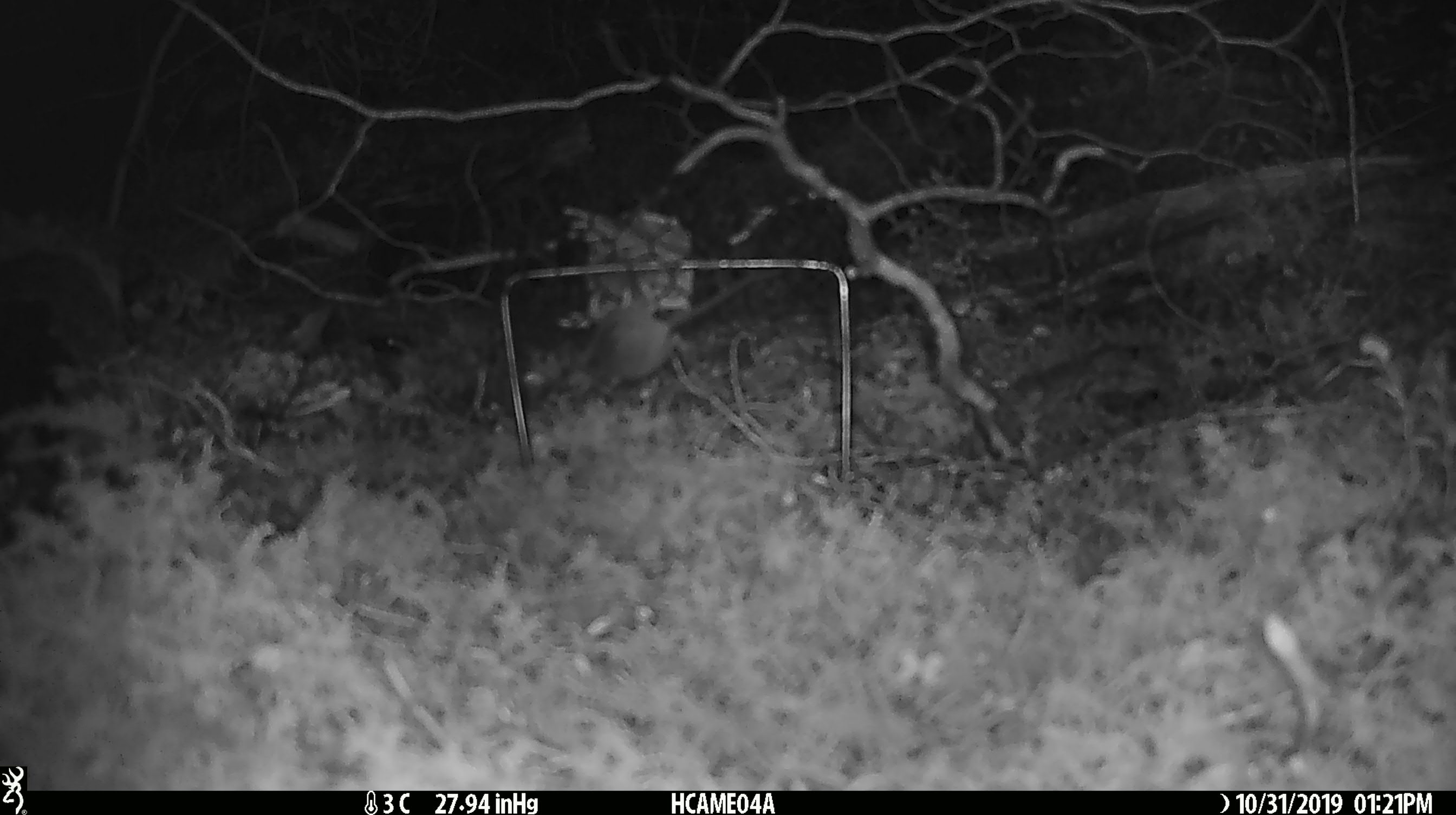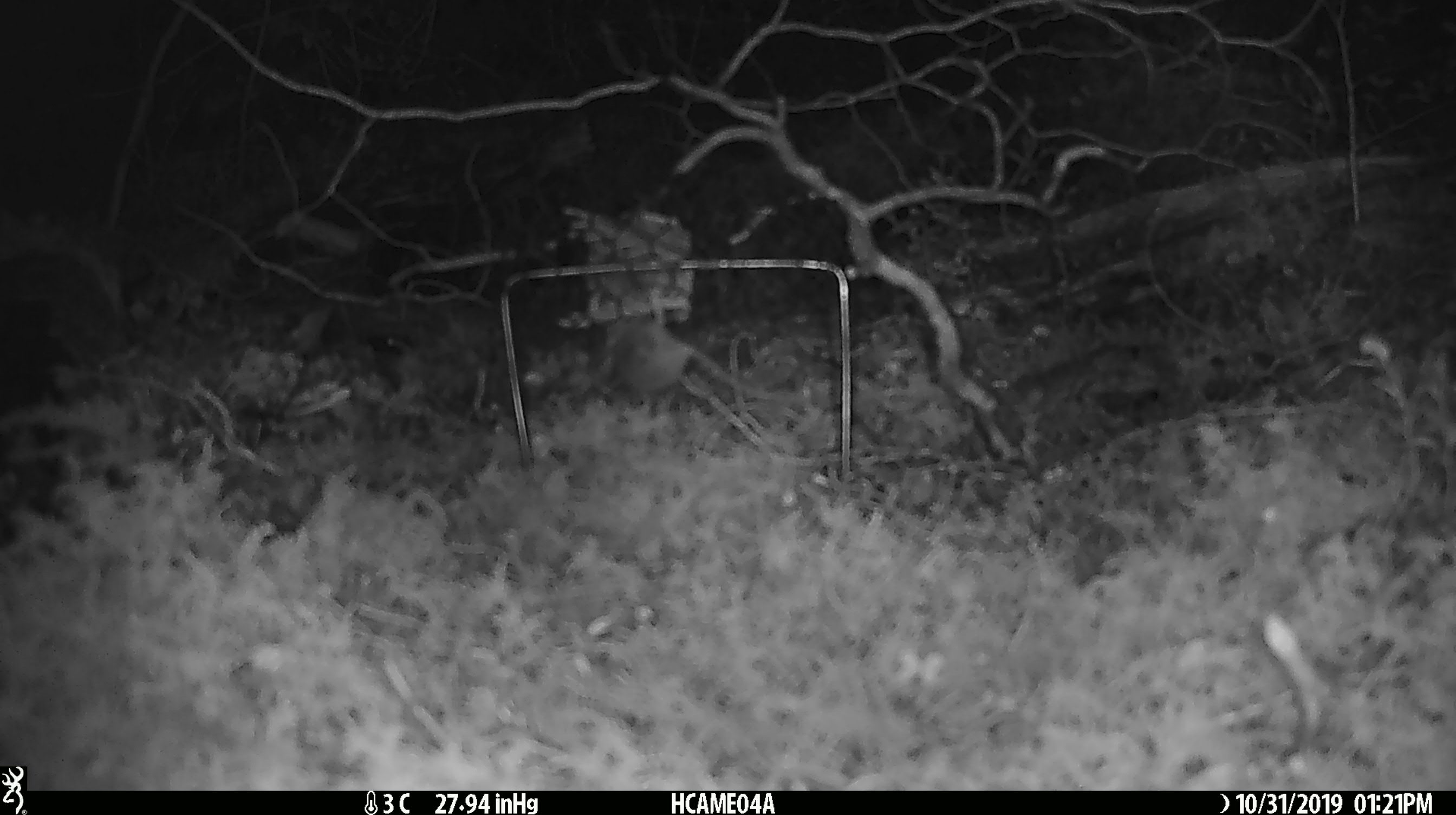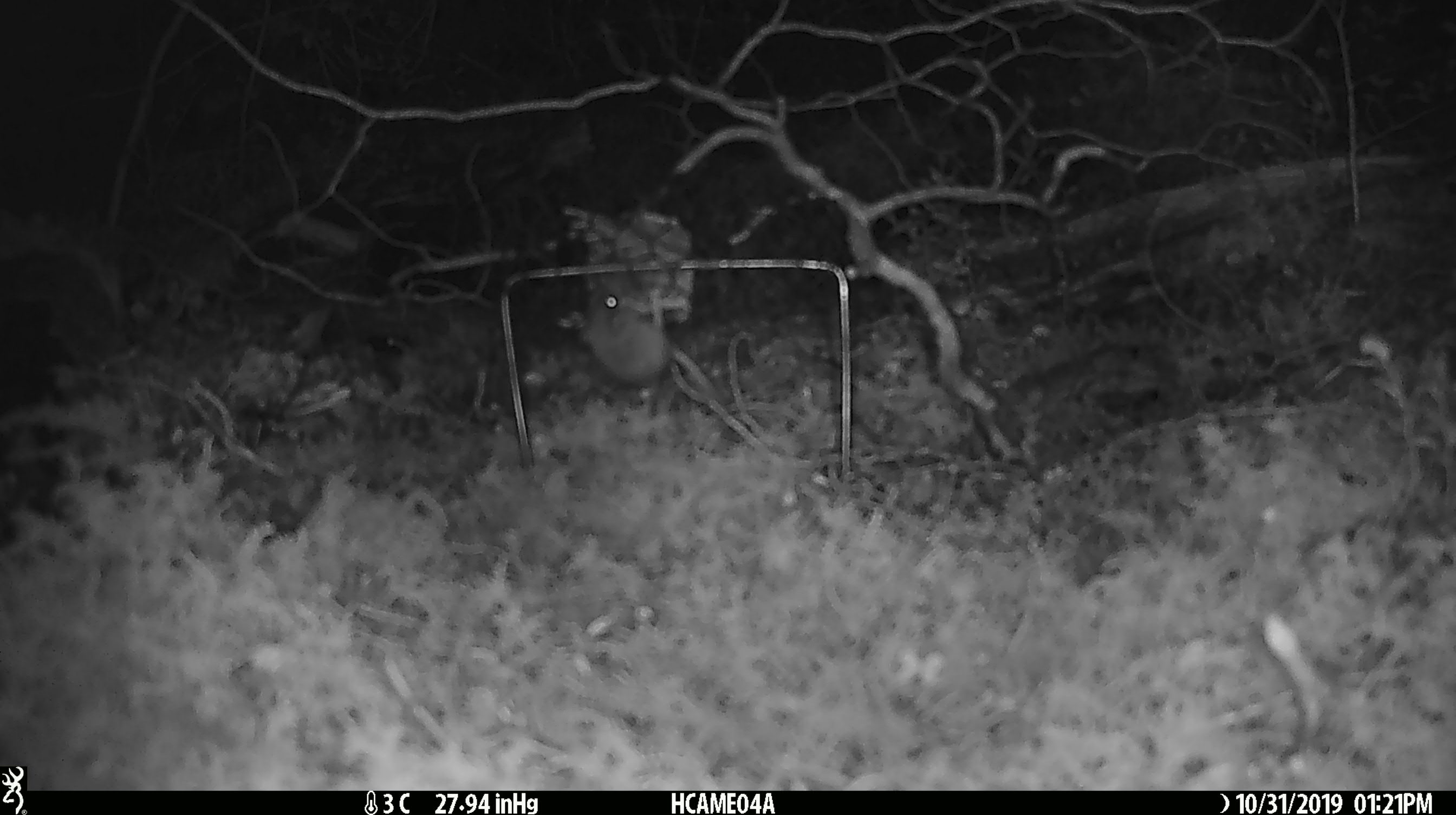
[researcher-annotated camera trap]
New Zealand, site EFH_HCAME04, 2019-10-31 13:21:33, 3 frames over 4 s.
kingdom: Animalia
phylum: Chordata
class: Mammalia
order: Rodentia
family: Muridae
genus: Mus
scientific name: Mus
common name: mouse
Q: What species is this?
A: Mouse (Mus).